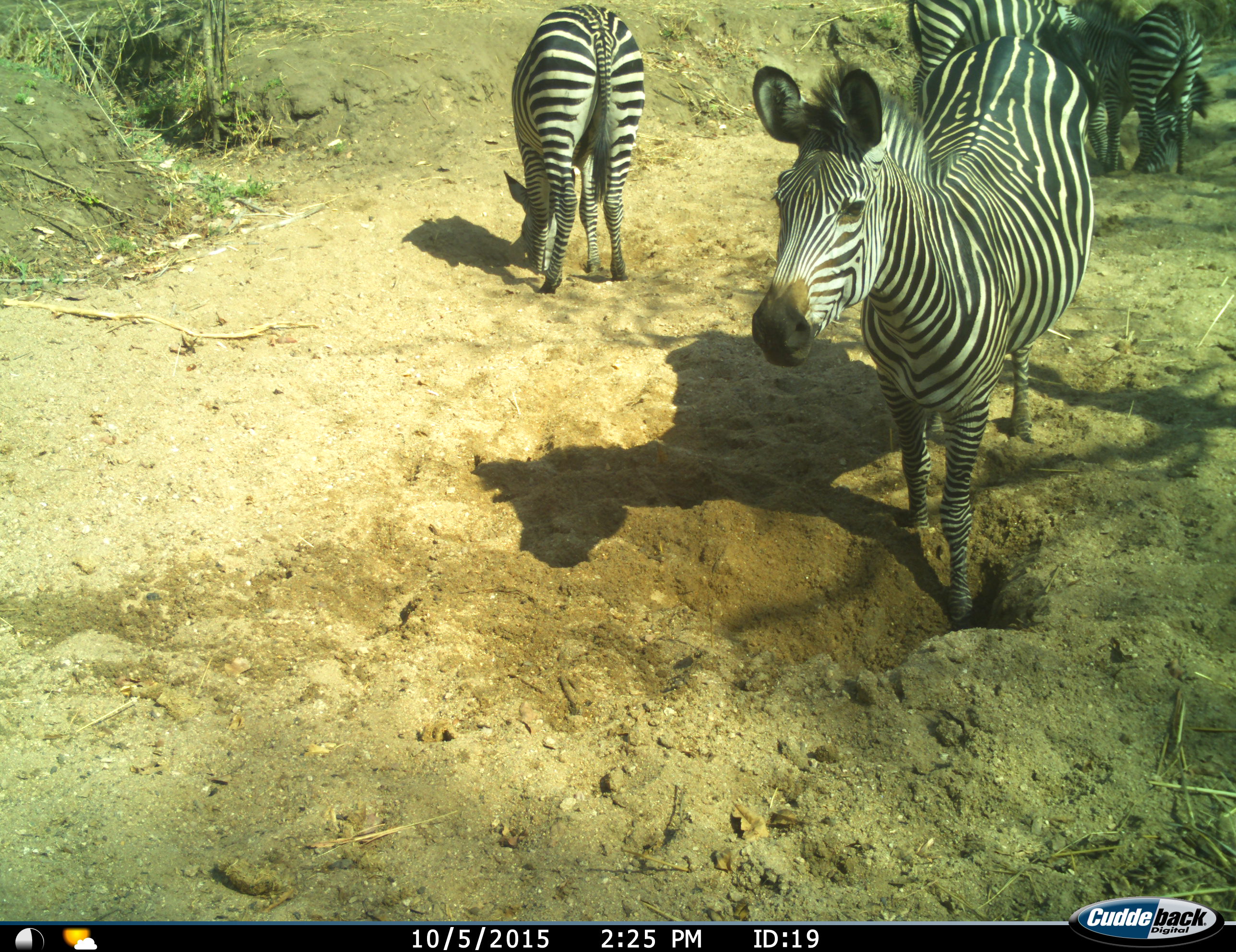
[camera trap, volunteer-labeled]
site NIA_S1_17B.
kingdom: Animalia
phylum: Chordata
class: Mammalia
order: Perissodactyla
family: Equidae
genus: Equus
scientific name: Equus quagga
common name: plains zebra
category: zebraplains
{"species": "zebraplains (plains zebra) (Equus quagga)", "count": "4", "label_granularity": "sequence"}